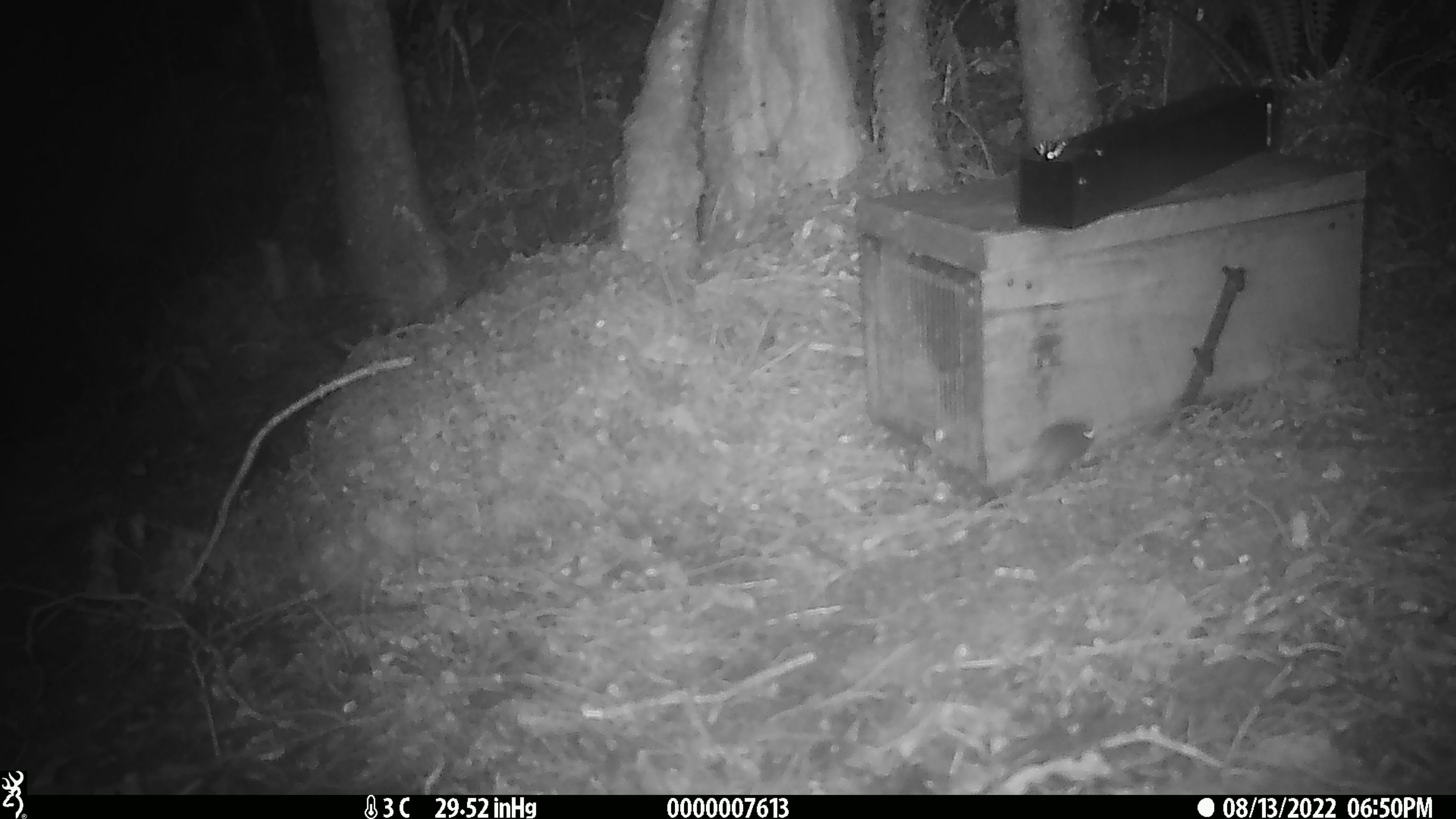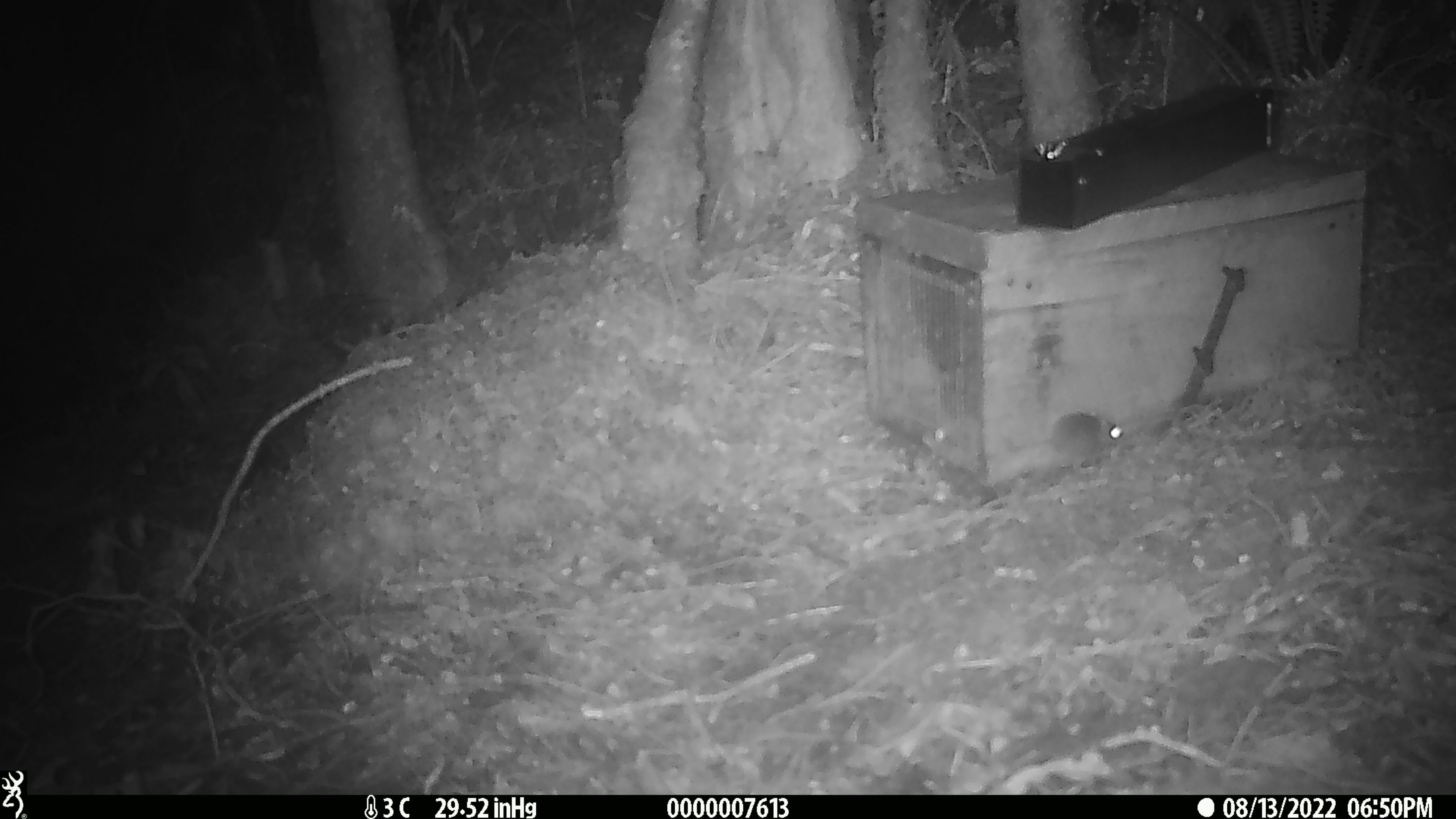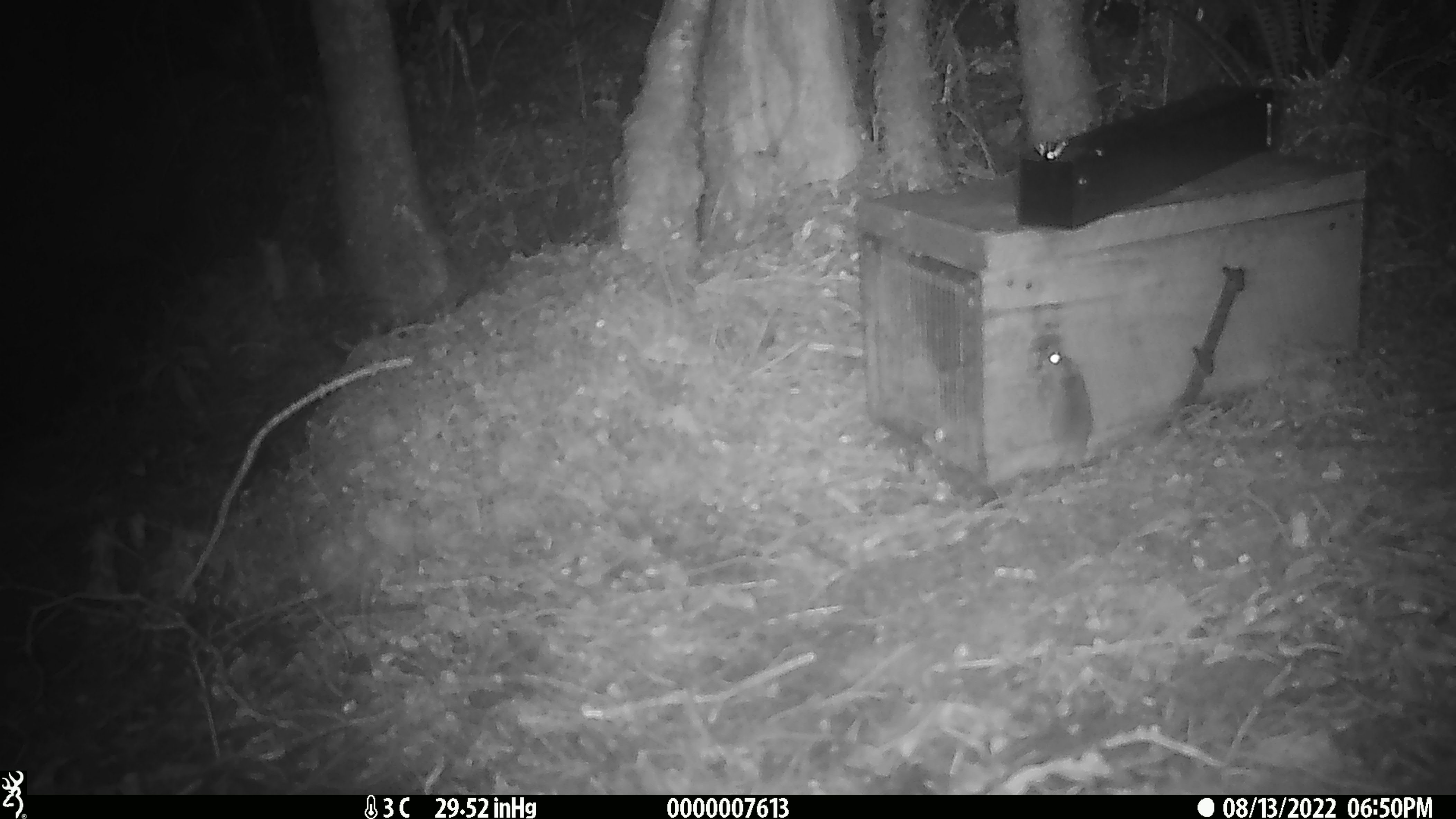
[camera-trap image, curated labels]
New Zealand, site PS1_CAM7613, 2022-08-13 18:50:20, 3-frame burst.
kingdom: Animalia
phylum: Chordata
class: Mammalia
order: Rodentia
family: Muridae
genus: Mus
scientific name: Mus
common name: mouse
Mouse (Mus).